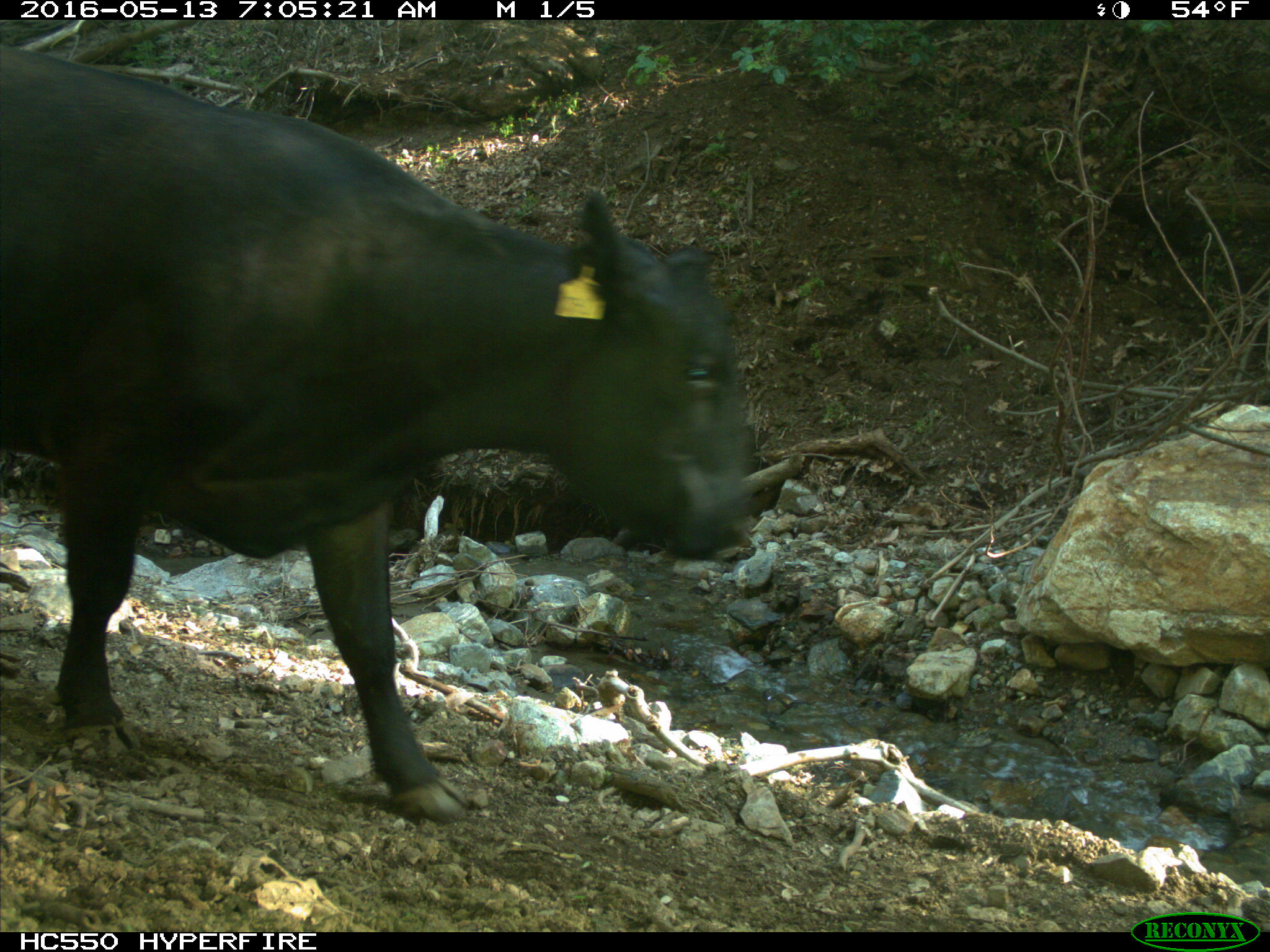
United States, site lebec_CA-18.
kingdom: Animalia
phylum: Chordata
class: Mammalia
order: Artiodactyla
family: Bovidae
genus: Bos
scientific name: Bos taurus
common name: domestic cow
Bos taurus (domestic cow).